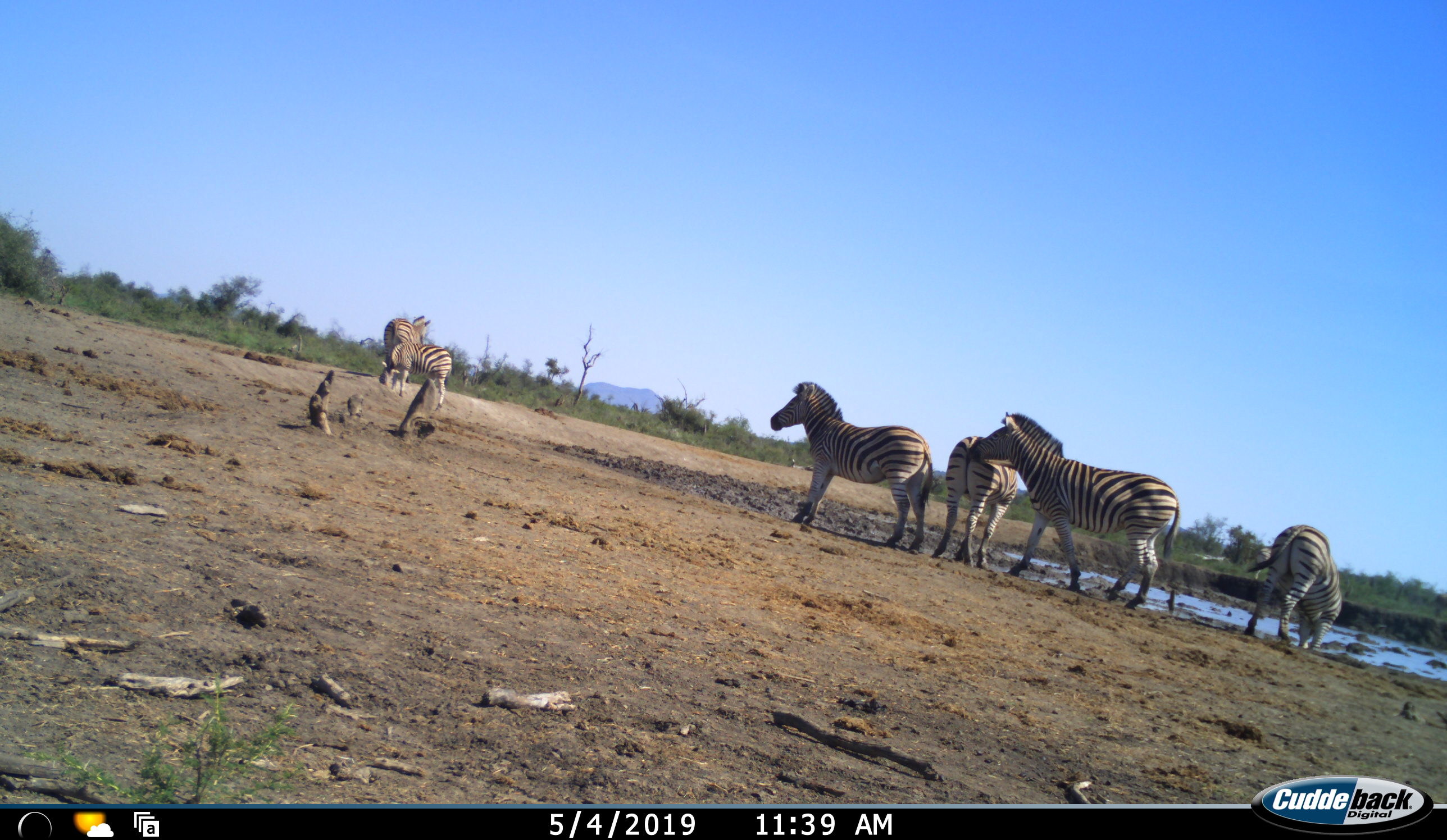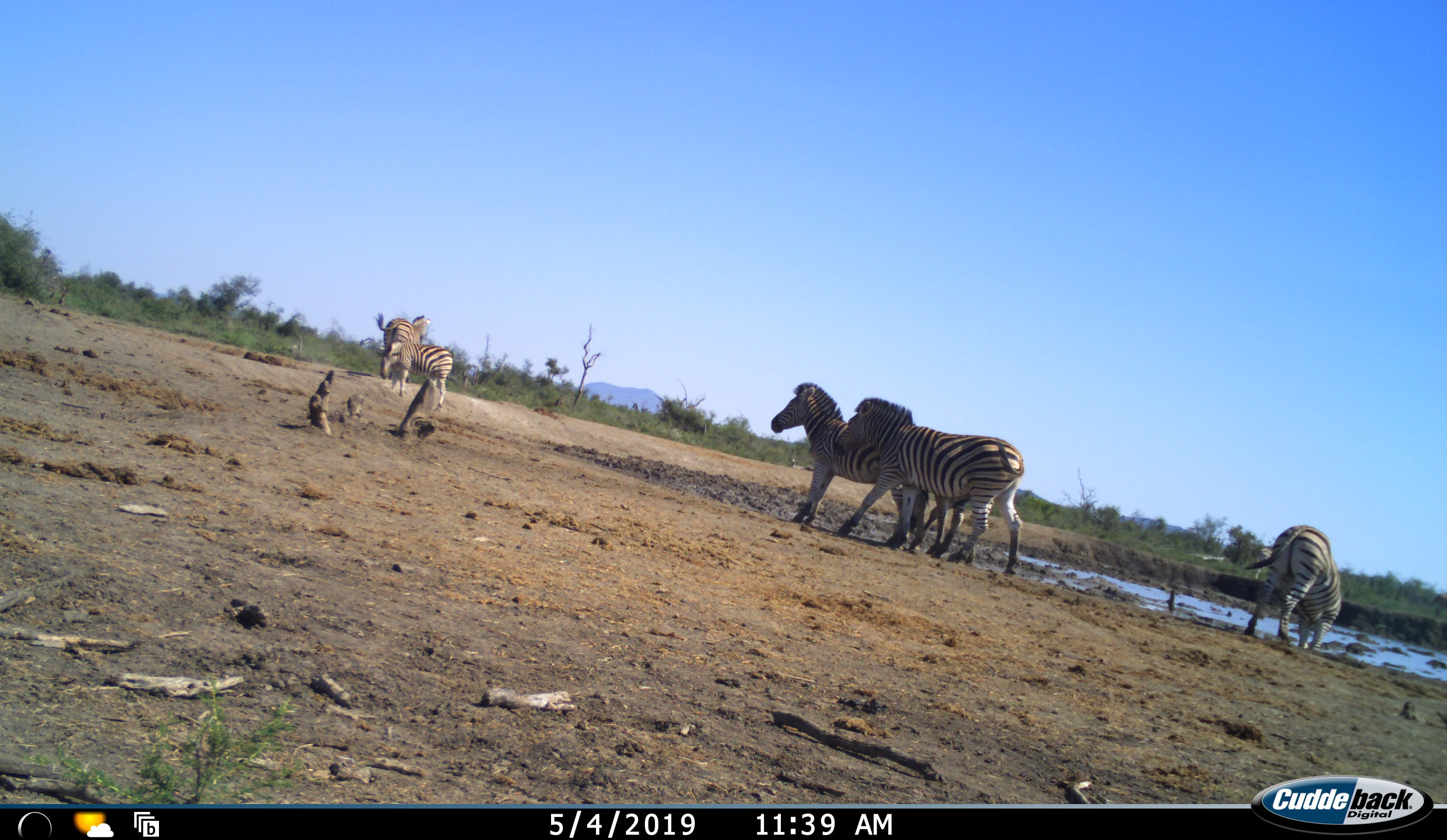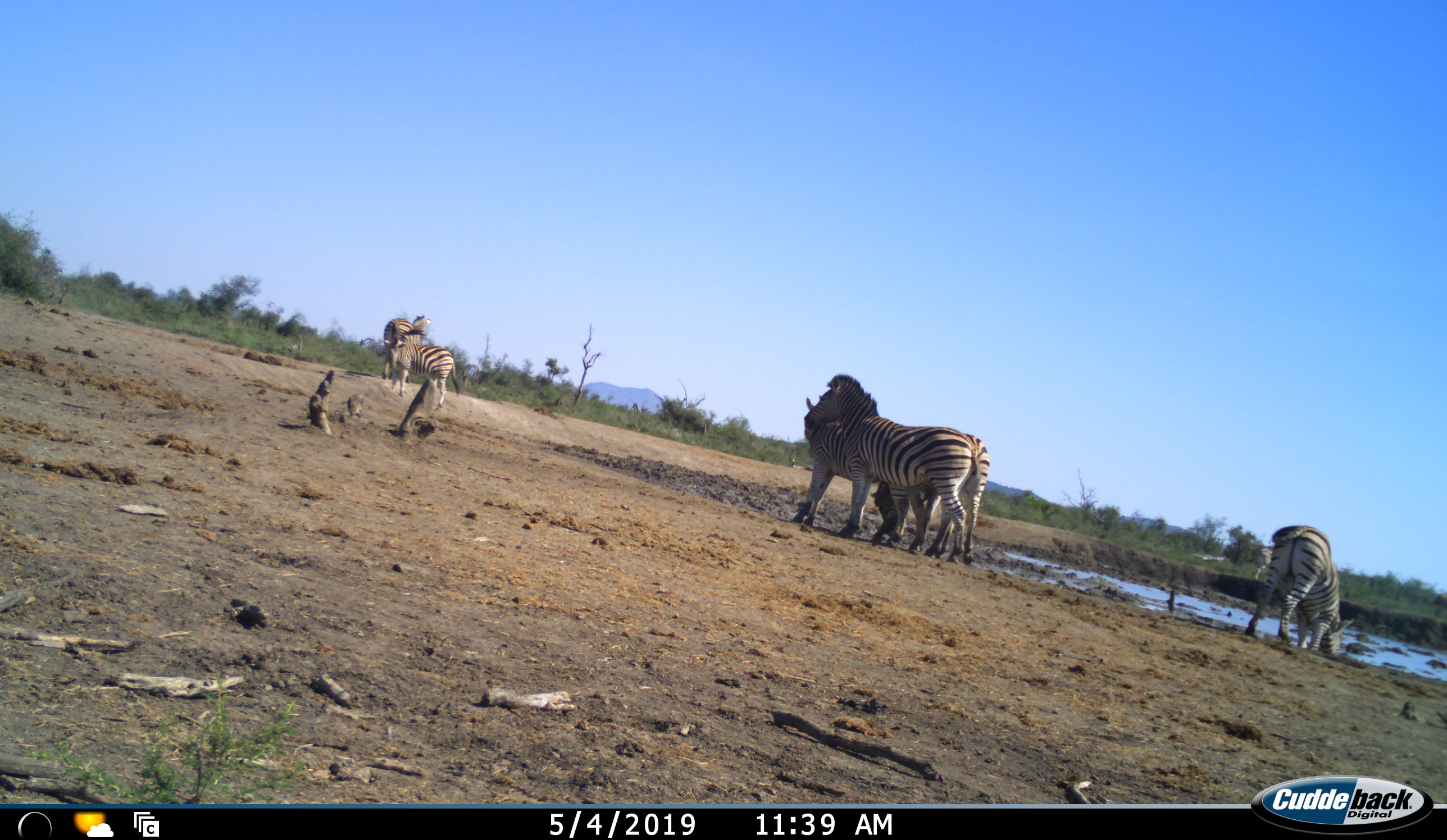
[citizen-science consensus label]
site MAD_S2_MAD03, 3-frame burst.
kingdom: Animalia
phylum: Chordata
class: Mammalia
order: Perissodactyla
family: Equidae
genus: Equus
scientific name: Equus quagga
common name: plains zebra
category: zebraplains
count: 6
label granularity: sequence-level